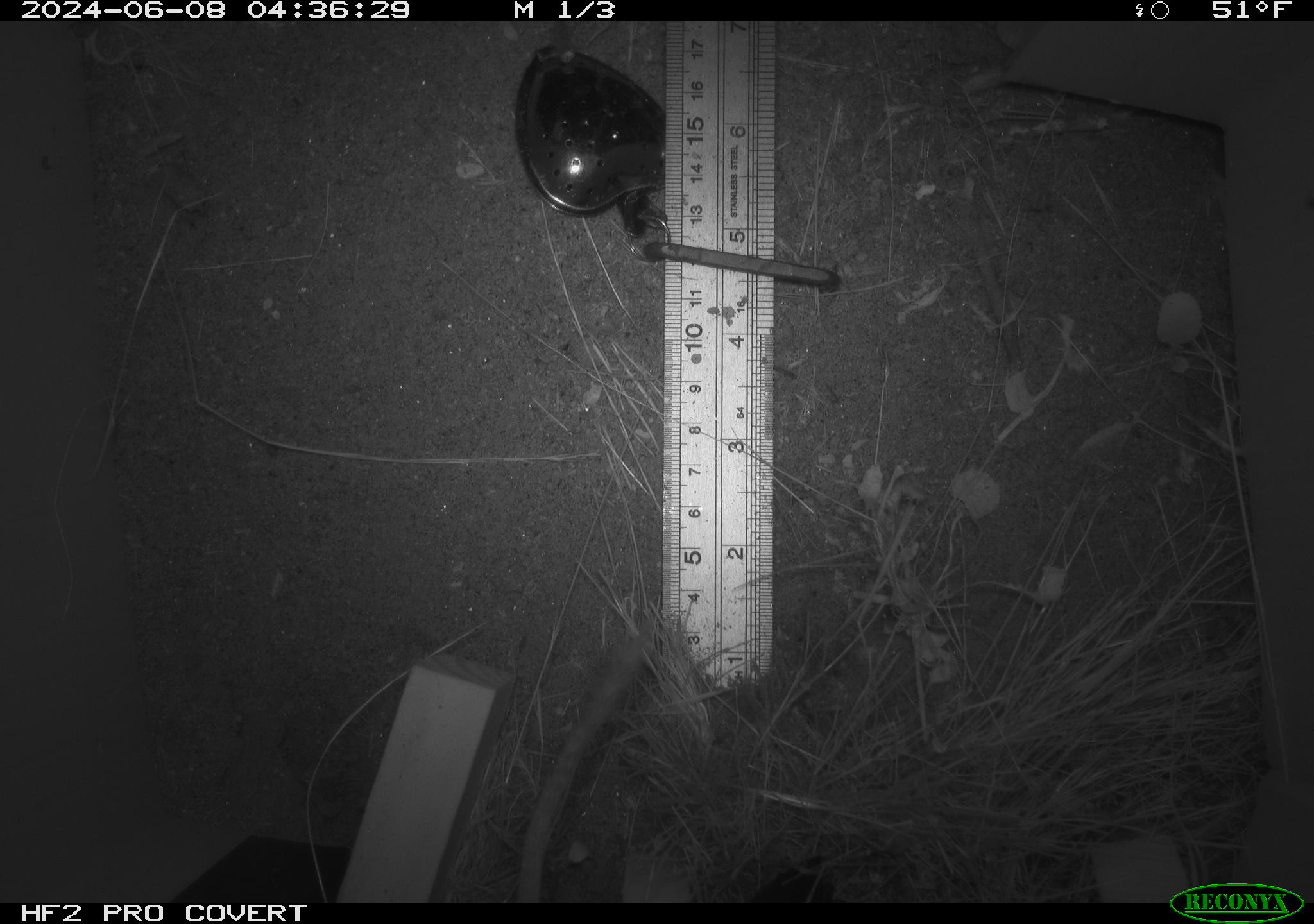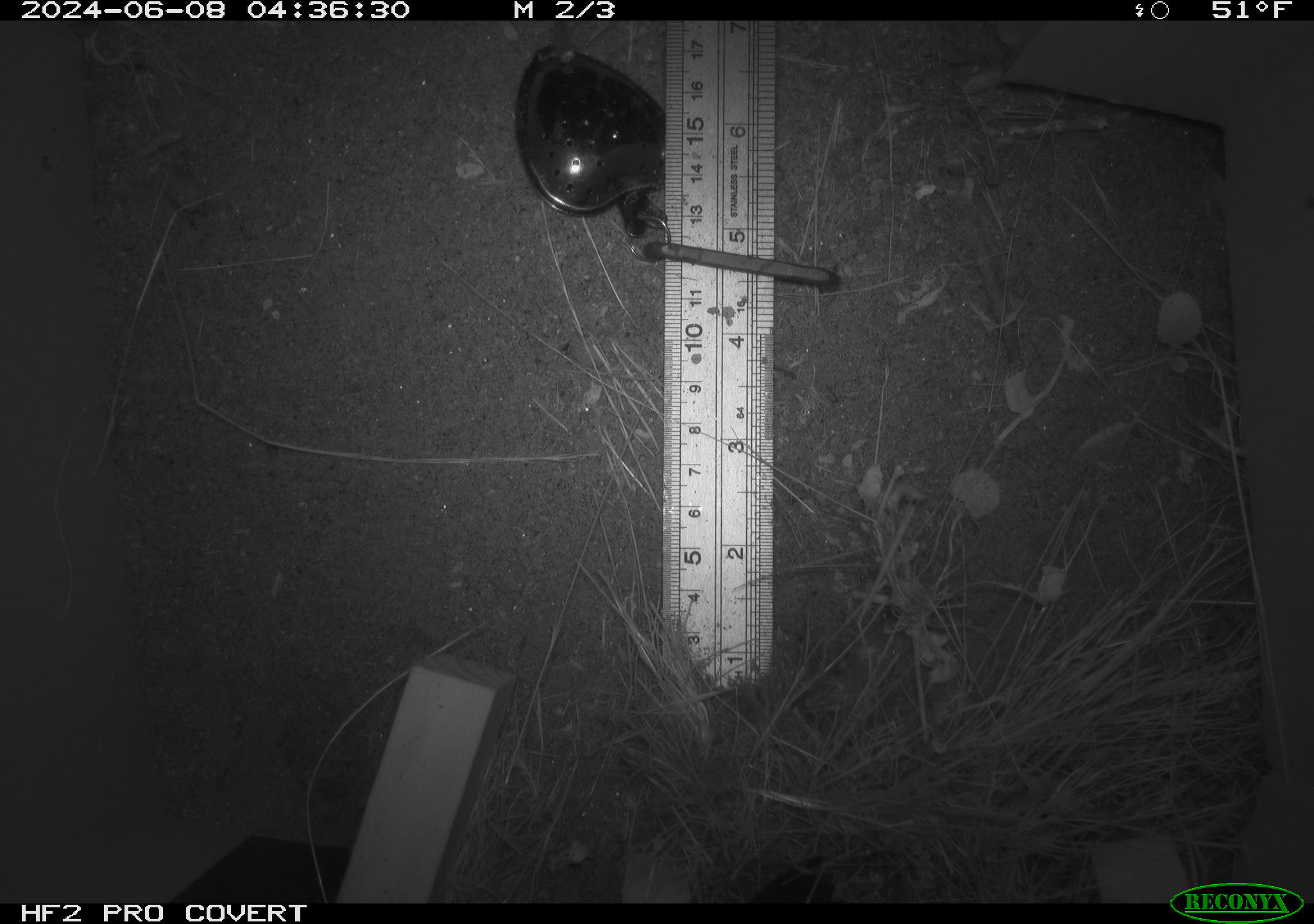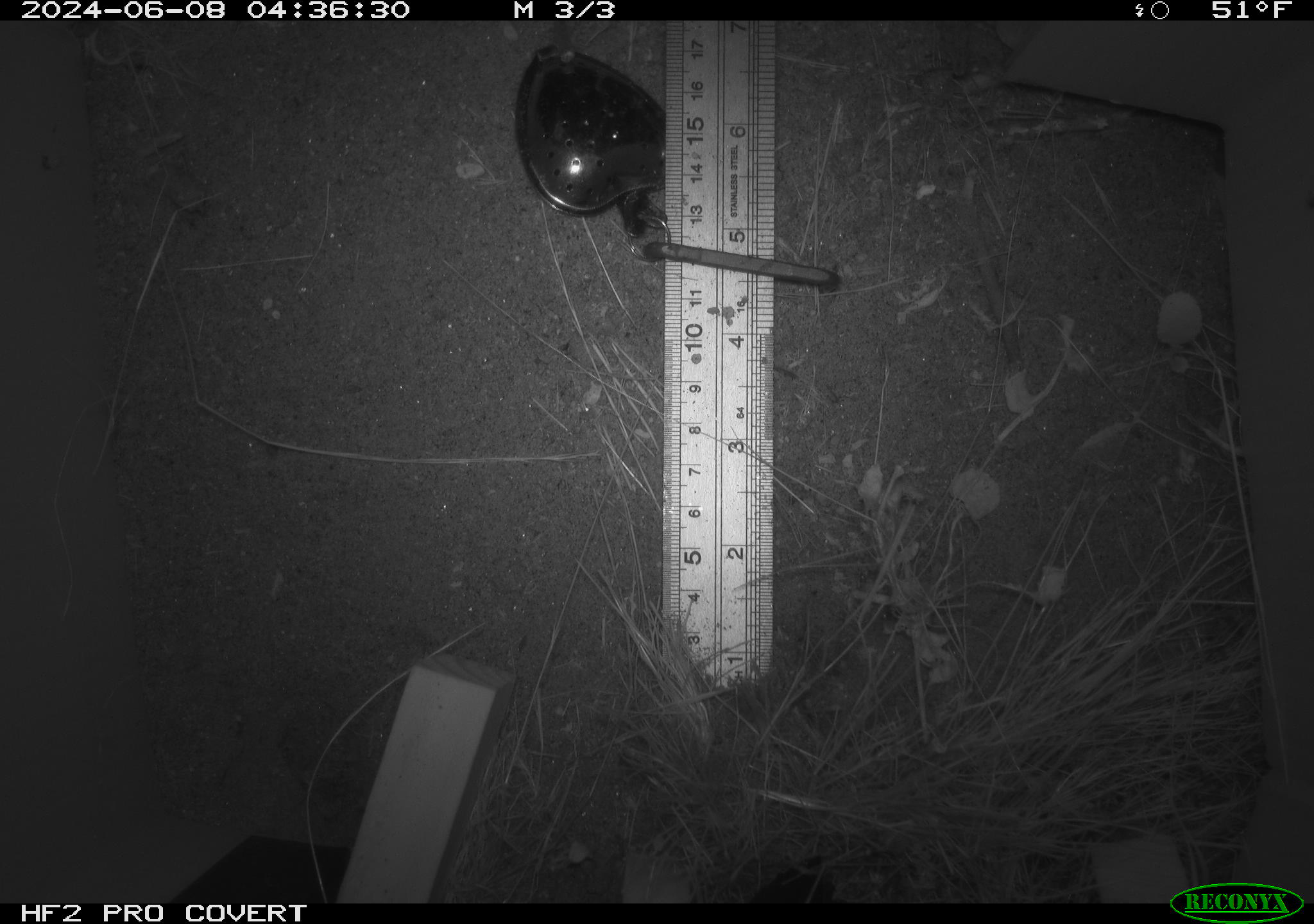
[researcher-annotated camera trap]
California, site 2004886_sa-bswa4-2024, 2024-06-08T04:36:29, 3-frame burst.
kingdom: Animalia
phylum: Chordata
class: Mammalia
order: Rodentia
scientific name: Rodentia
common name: rodent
Rodent (Rodentia).